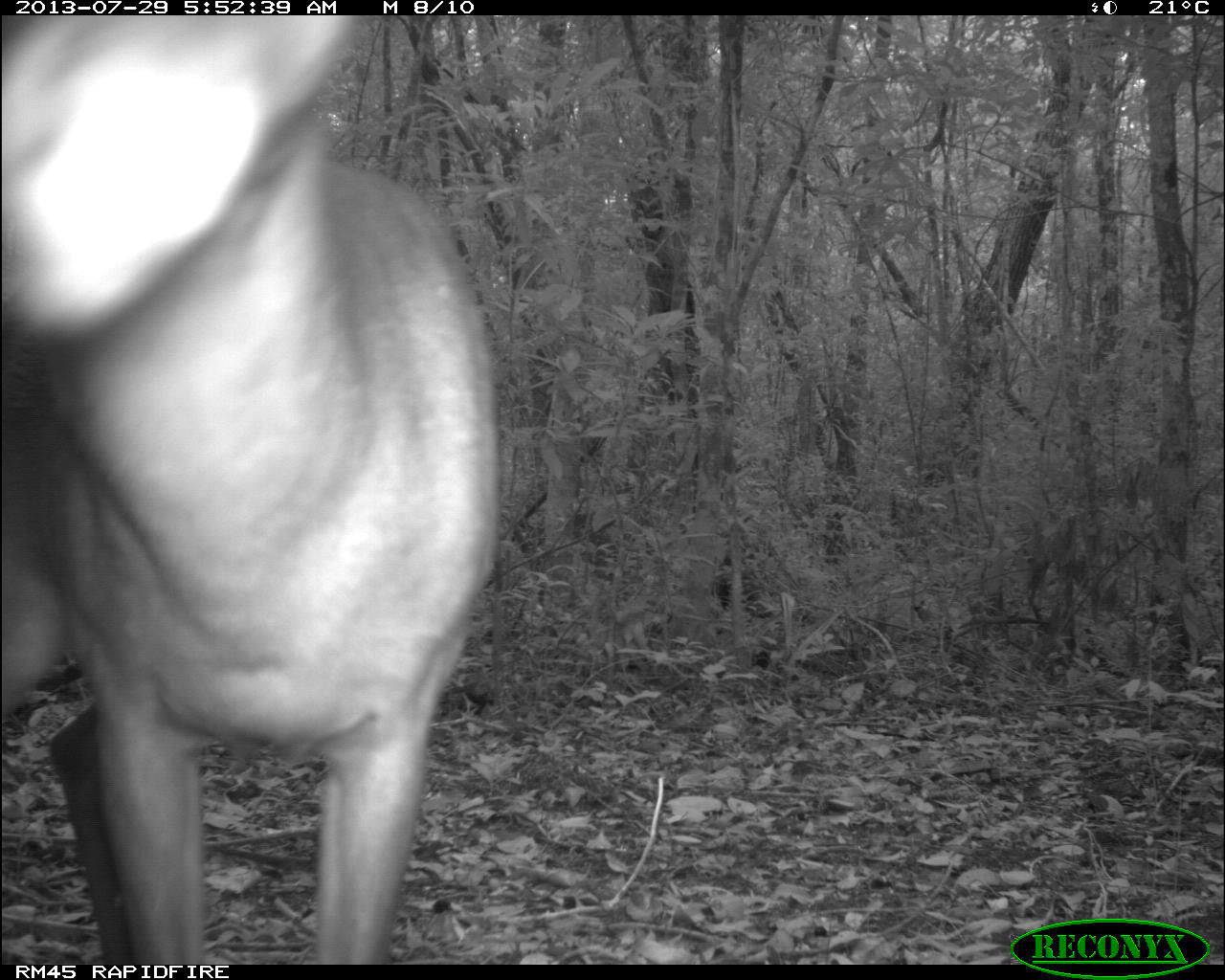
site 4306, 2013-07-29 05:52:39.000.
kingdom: Animalia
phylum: Chordata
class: Mammalia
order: Artiodactyla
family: Cervidae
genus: Mazama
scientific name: Mazama temama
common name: central american red brocket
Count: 1.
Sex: male.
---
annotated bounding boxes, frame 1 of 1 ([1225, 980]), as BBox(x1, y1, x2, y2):
mazama temama: BBox(0, 15, 502, 963)